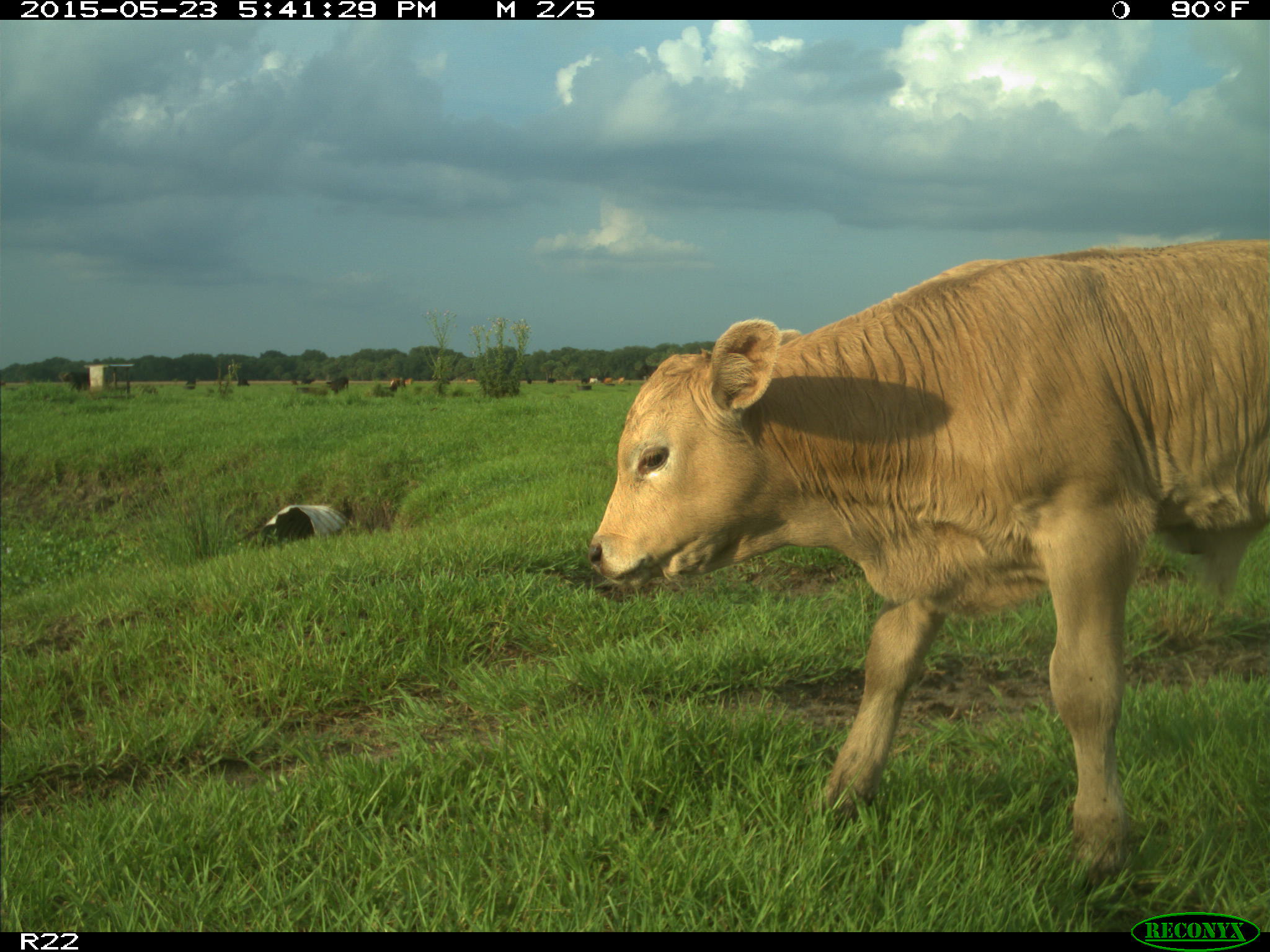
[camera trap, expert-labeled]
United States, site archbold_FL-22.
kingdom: Animalia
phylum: Chordata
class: Mammalia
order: Artiodactyla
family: Bovidae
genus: Bos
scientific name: Bos taurus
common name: domestic cow